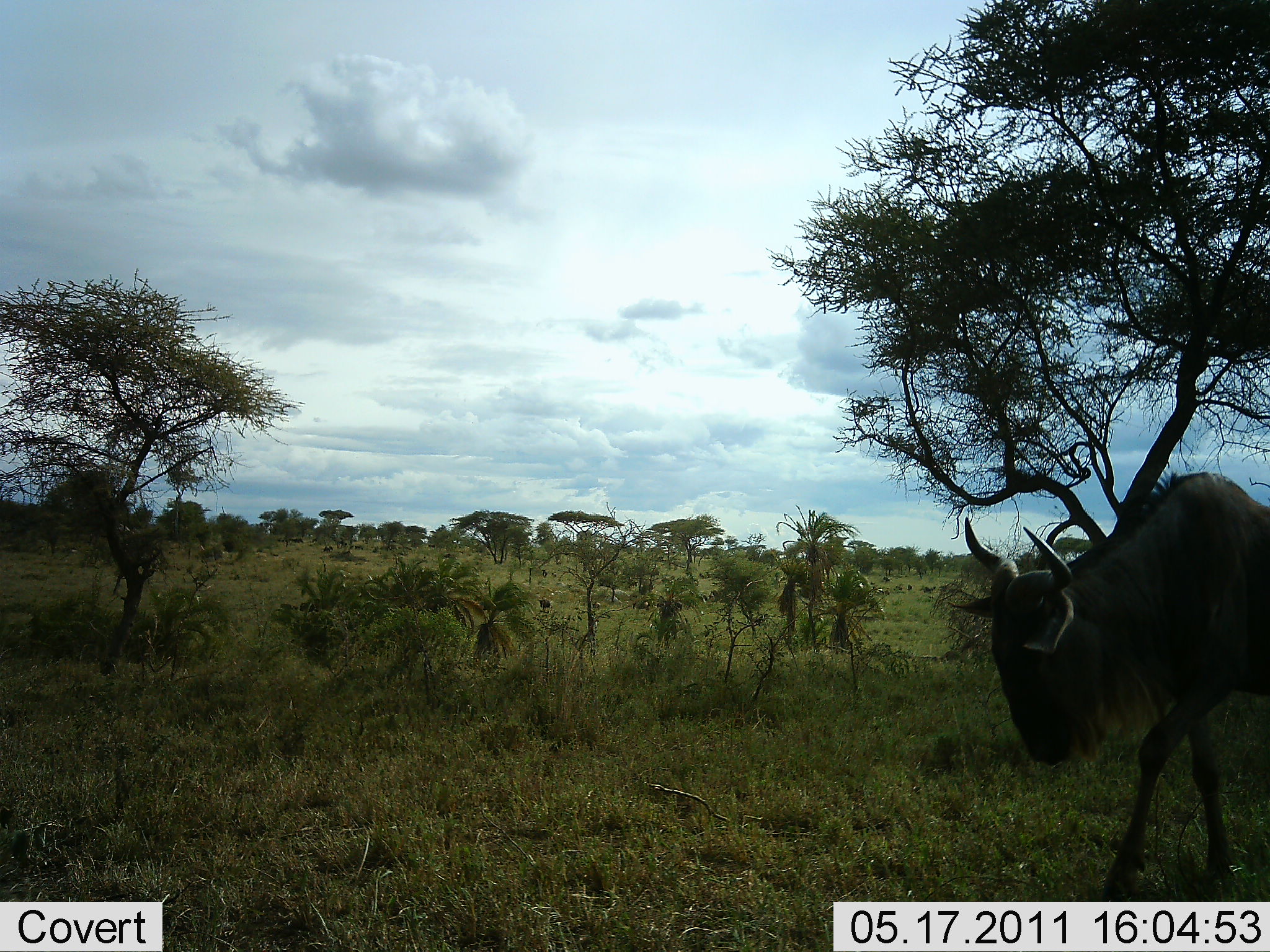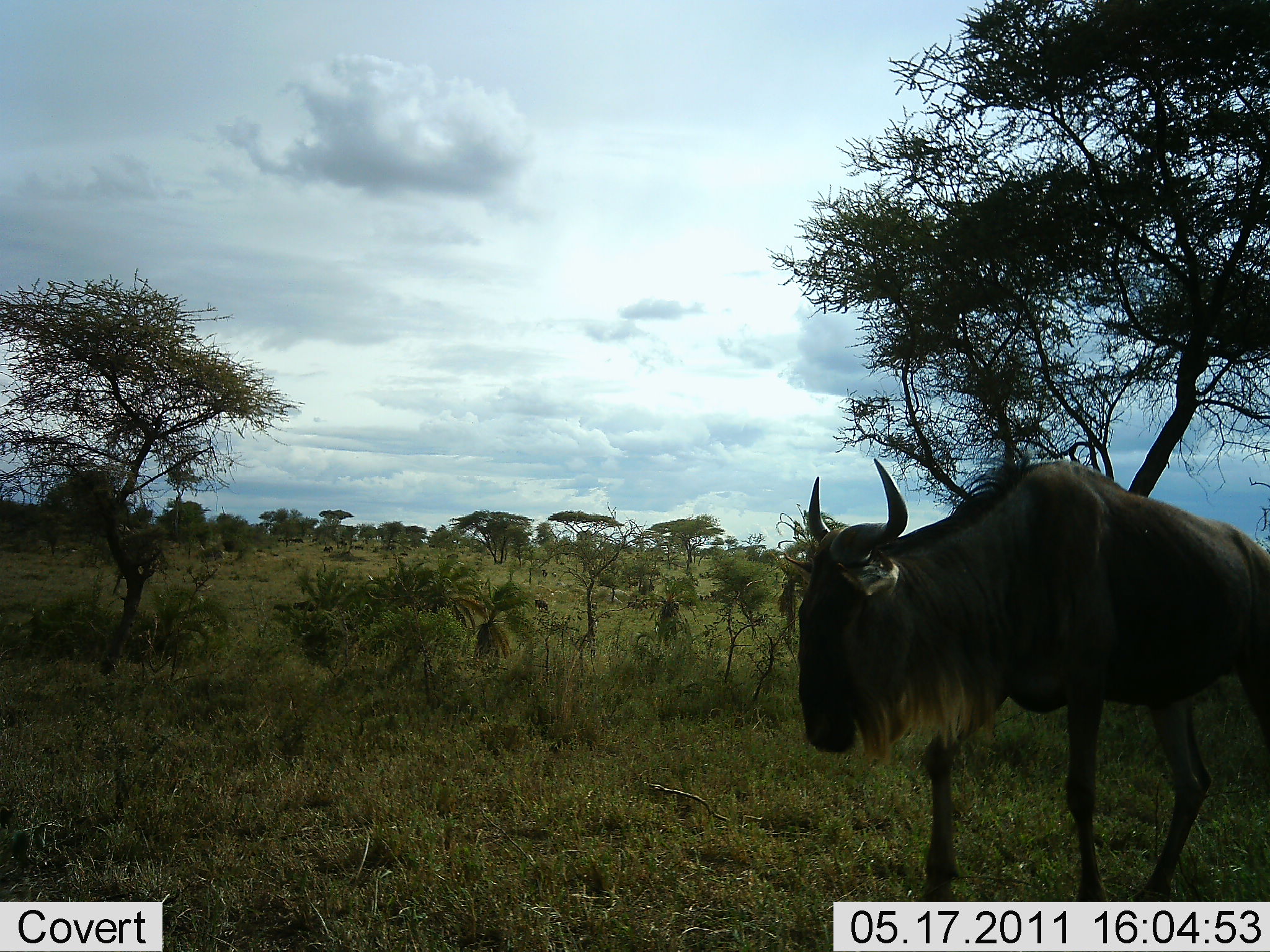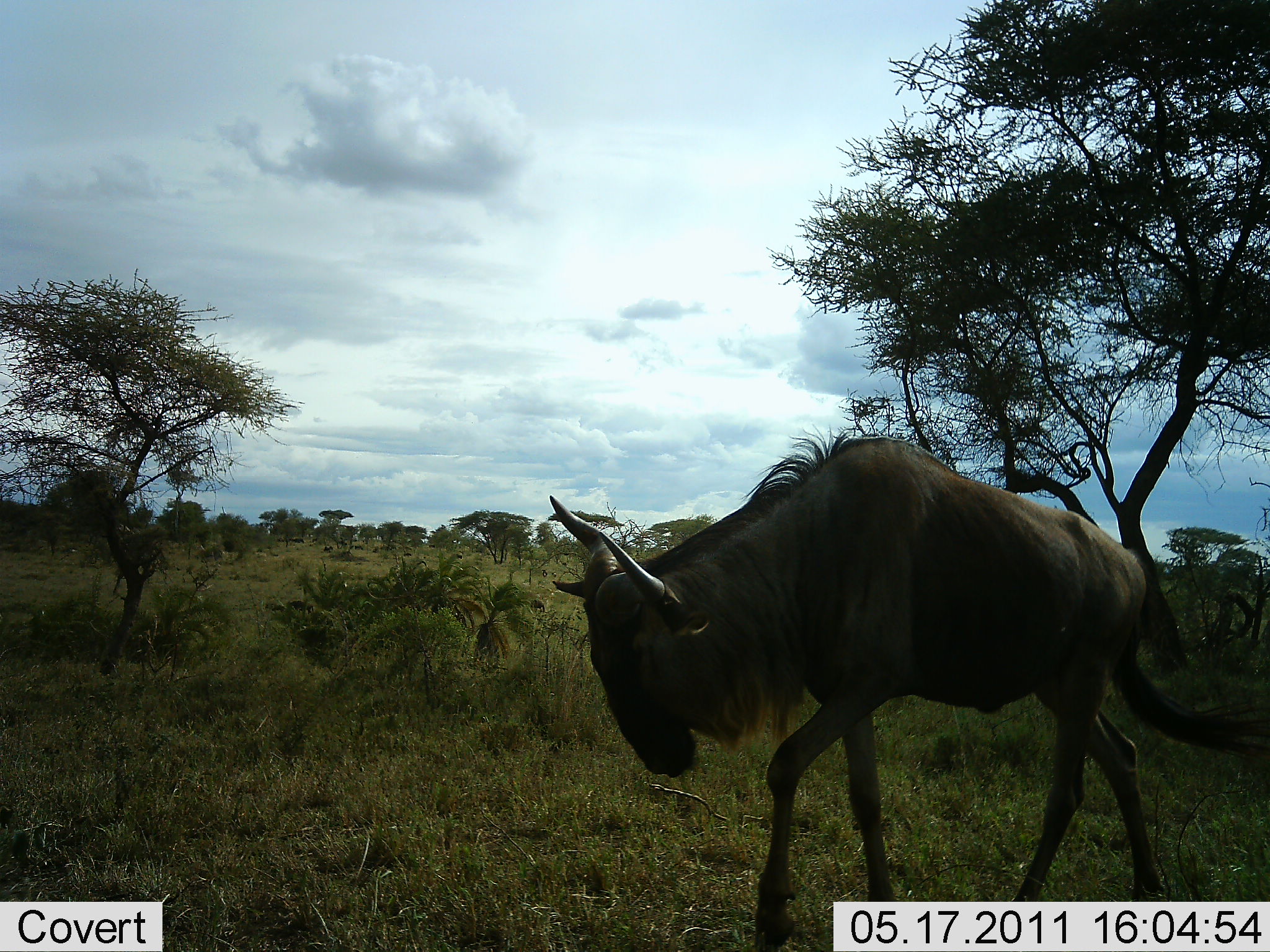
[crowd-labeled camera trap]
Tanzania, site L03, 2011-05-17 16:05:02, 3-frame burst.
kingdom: Animalia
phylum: Chordata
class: Mammalia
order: Artiodactyla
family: Bovidae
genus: Connochaetes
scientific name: Connochaetes taurinus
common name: blue wildebeest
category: wildebeest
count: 1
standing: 0%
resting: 0%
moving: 100%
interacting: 0%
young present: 0%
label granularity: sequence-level